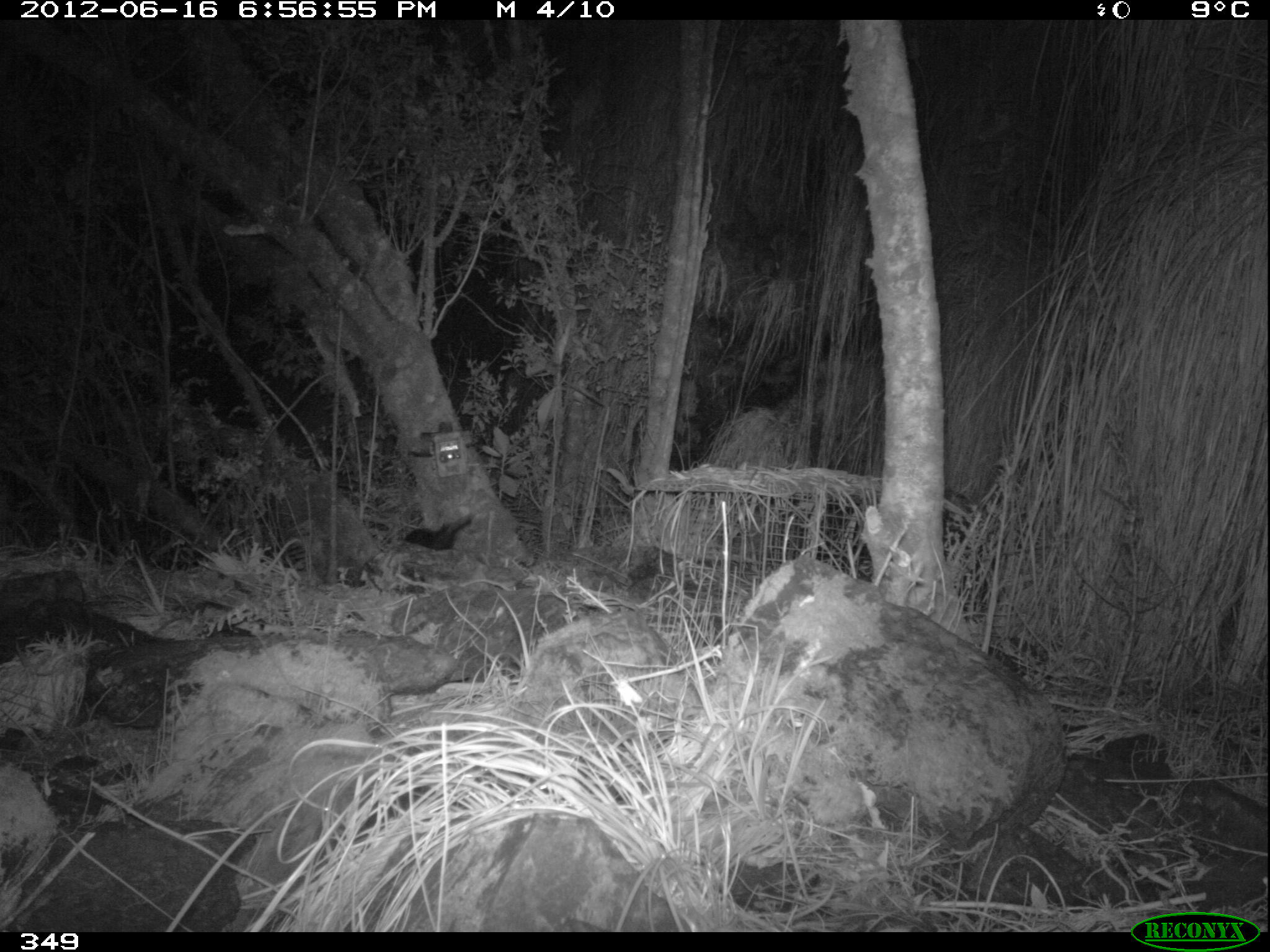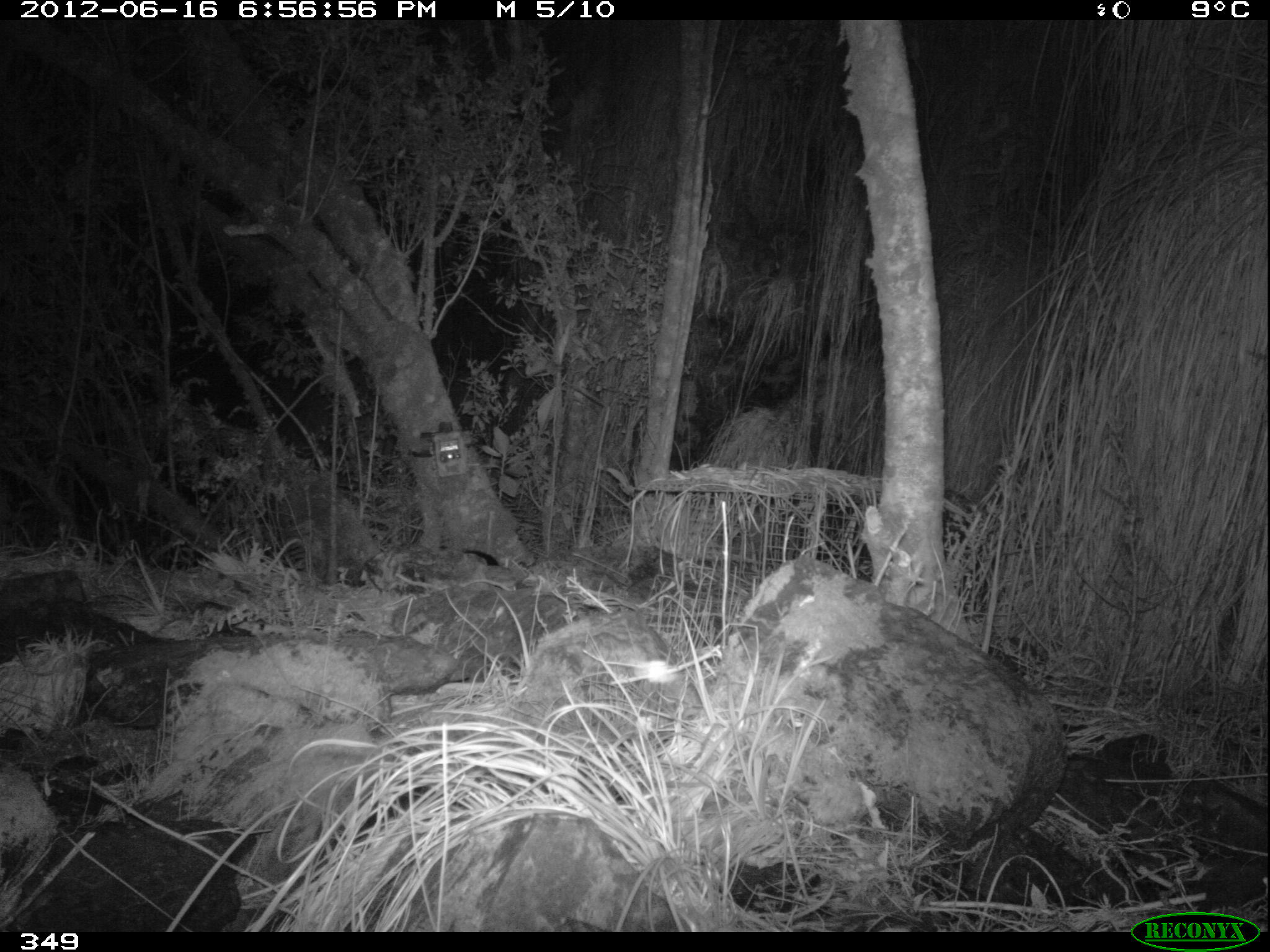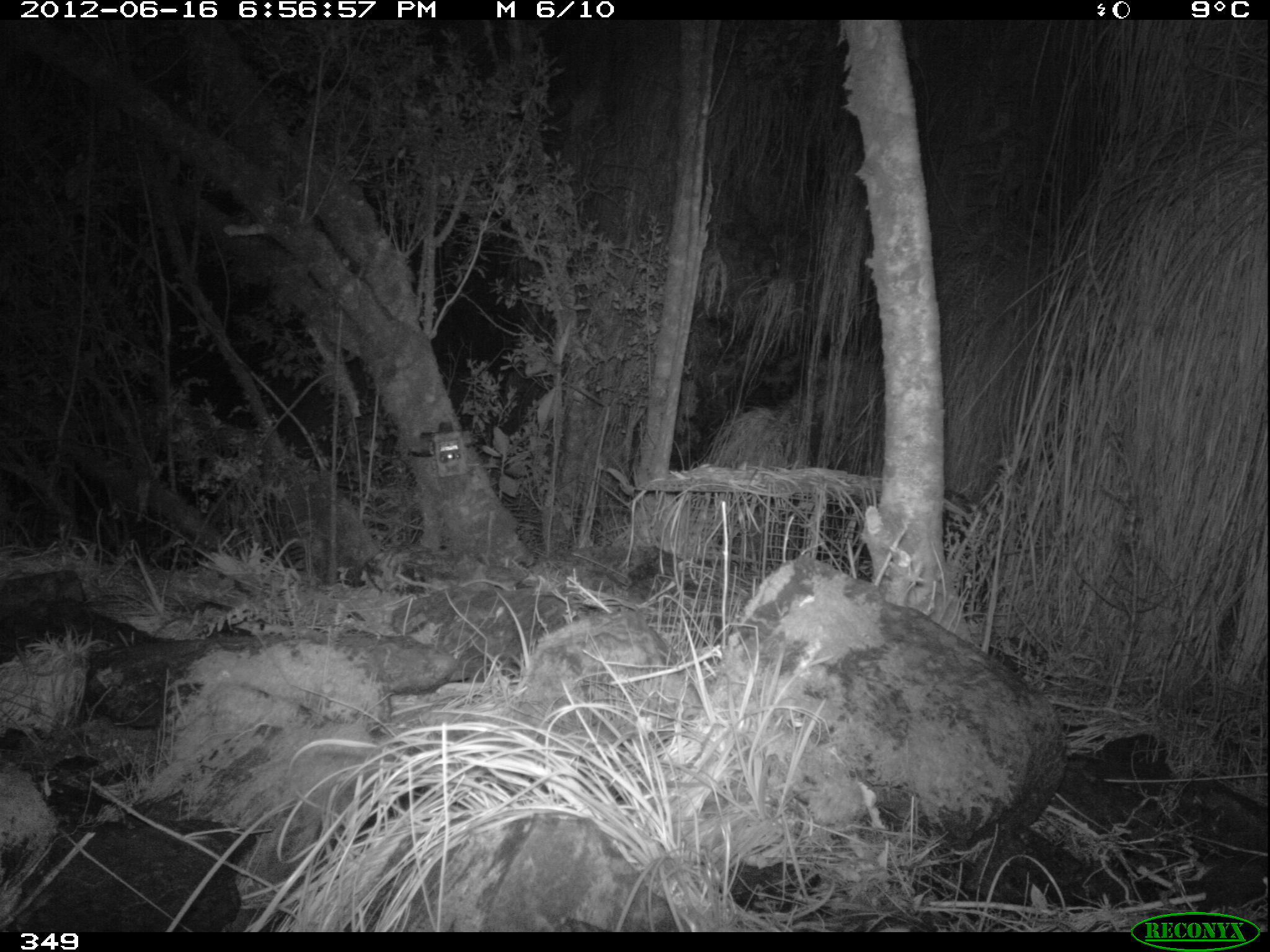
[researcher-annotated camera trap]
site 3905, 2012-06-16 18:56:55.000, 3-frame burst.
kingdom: Animalia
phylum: Chordata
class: Mammalia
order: Didelphimorphia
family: Didelphidae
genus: Didelphis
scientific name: Didelphis pernigra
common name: andean white-eared opossum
Didelphis pernigra (andean white-eared opossum).